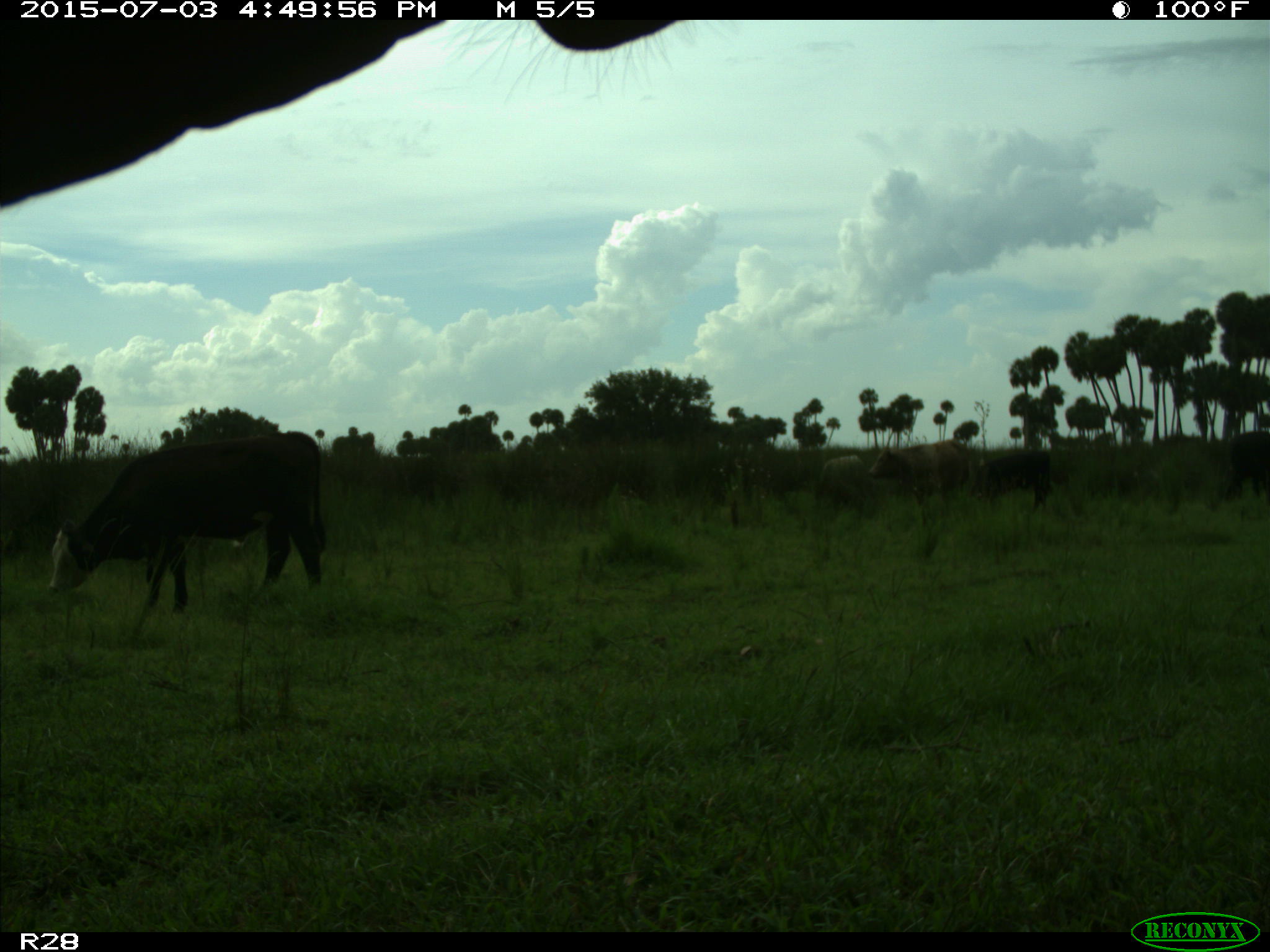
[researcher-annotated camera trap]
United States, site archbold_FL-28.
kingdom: Animalia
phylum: Chordata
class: Mammalia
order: Artiodactyla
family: Bovidae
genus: Bos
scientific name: Bos taurus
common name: domestic cow